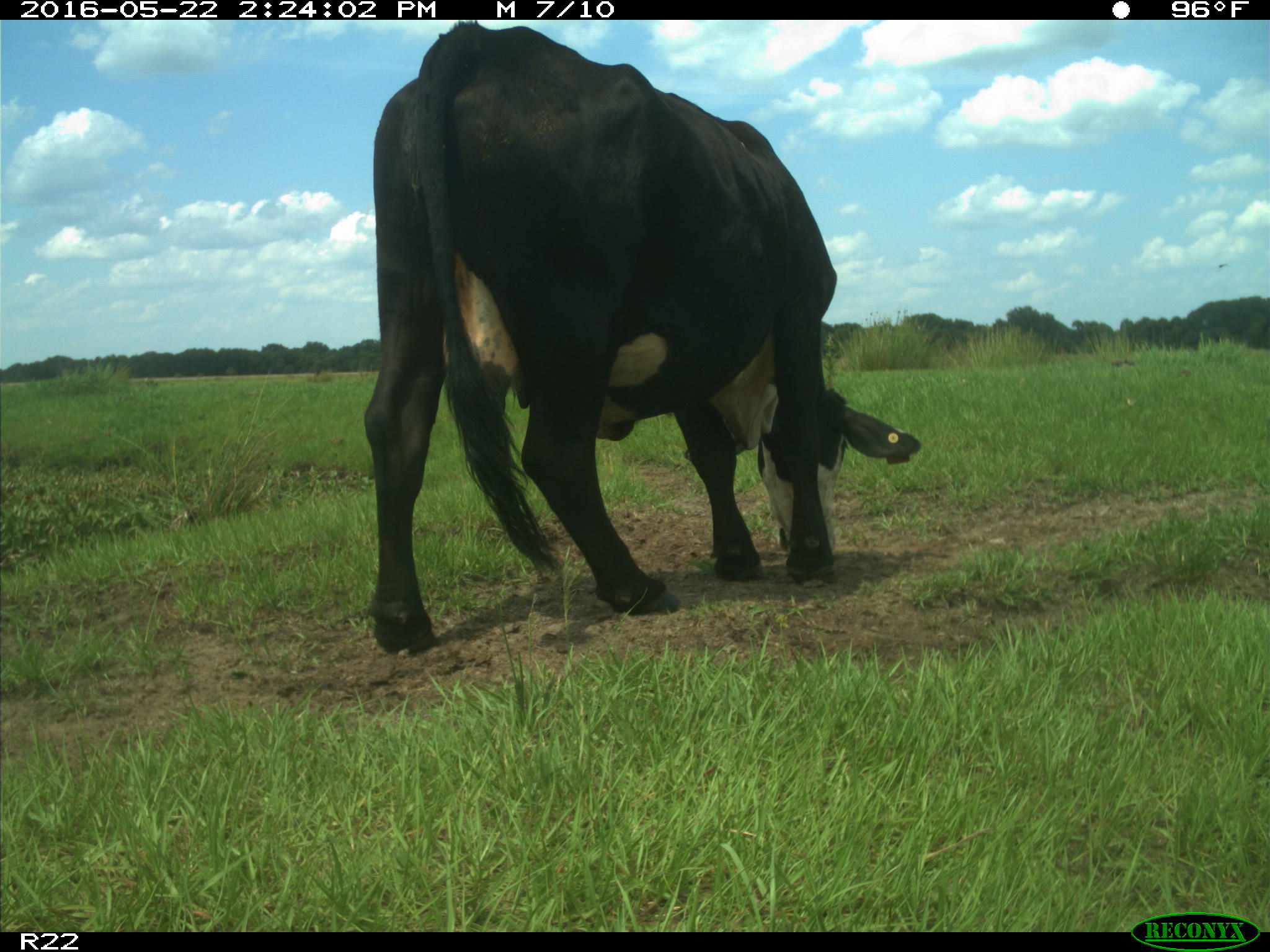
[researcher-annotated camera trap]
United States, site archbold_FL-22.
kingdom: Animalia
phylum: Chordata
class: Mammalia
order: Artiodactyla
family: Bovidae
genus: Bos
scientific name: Bos taurus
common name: domestic cow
Bos taurus (domestic cow).